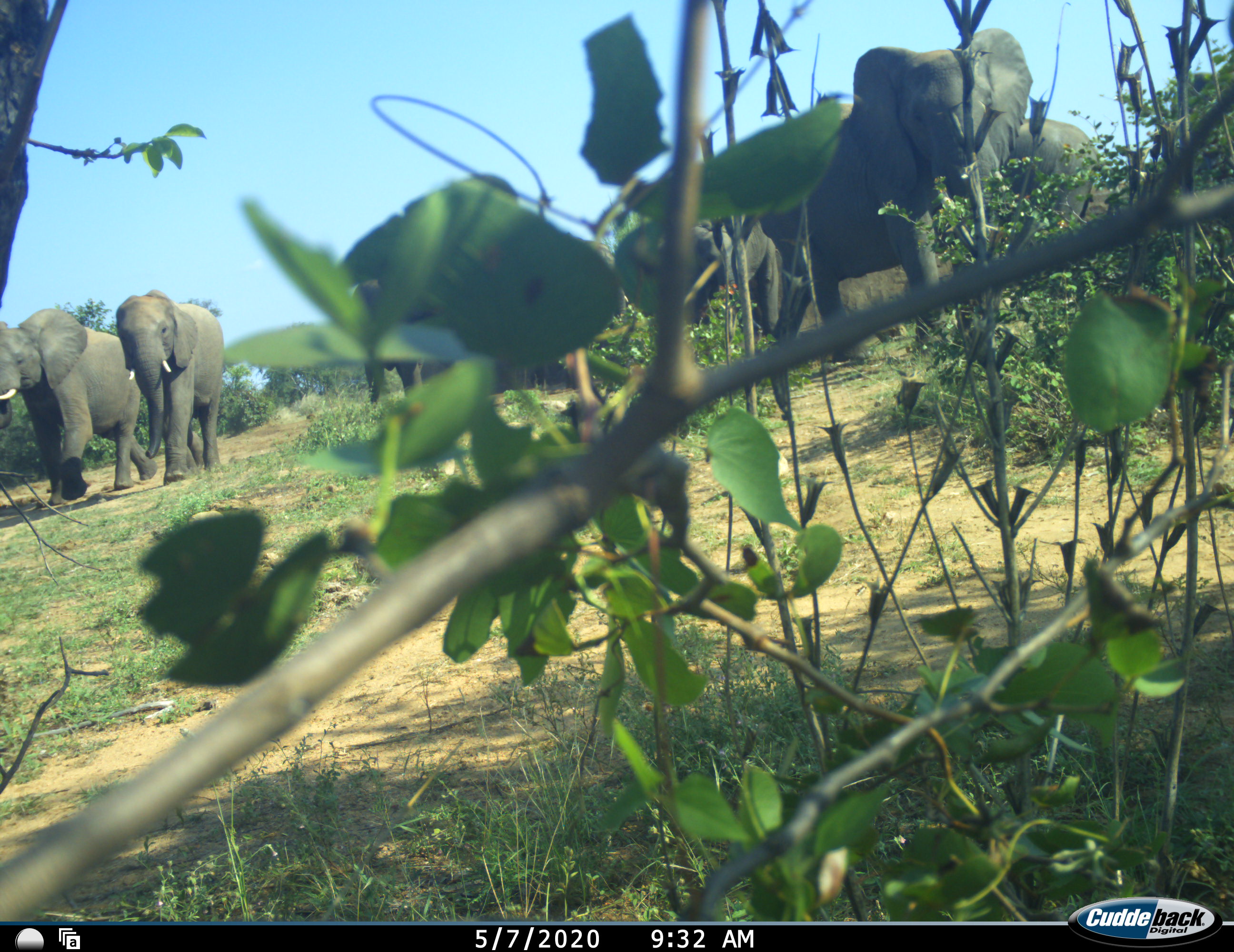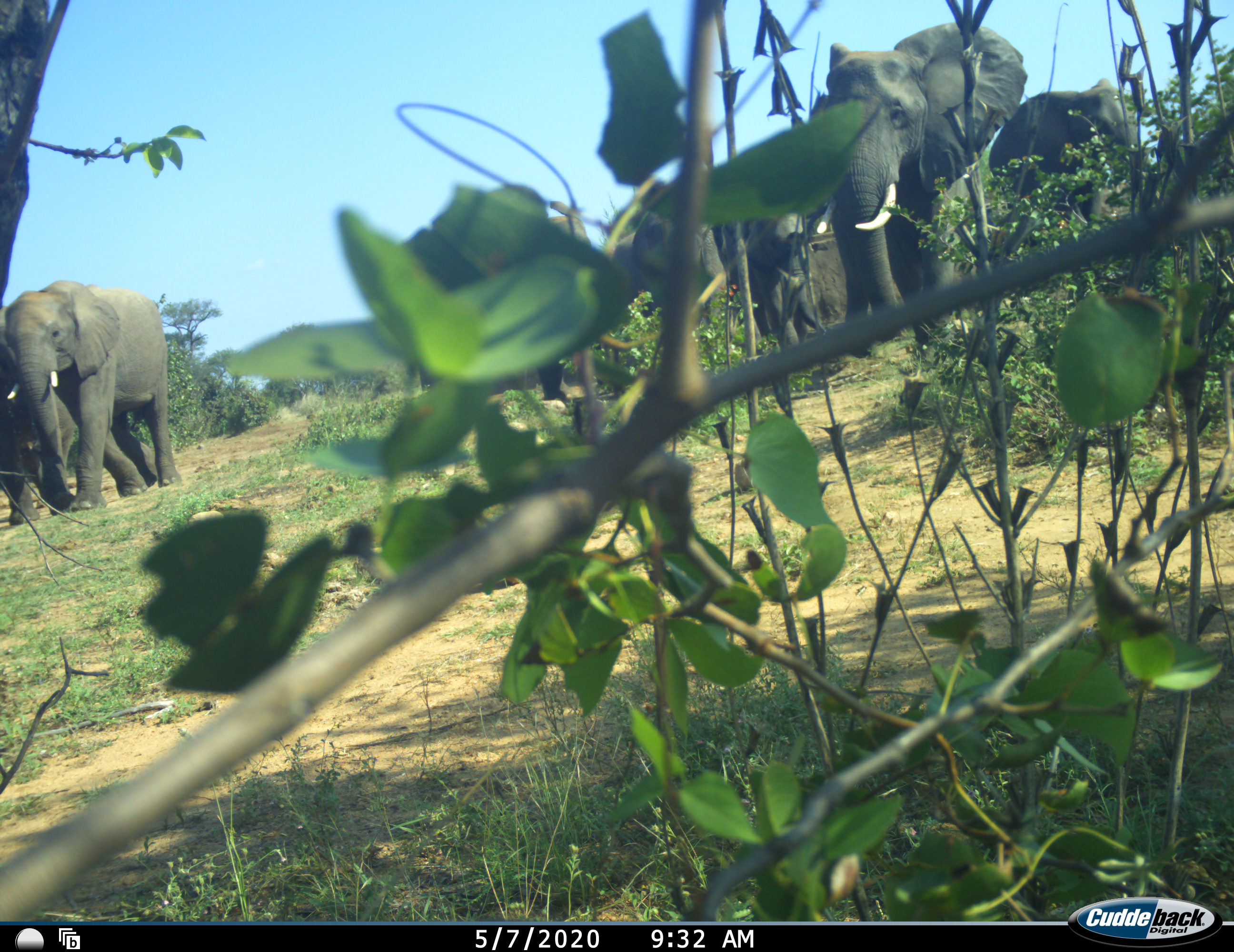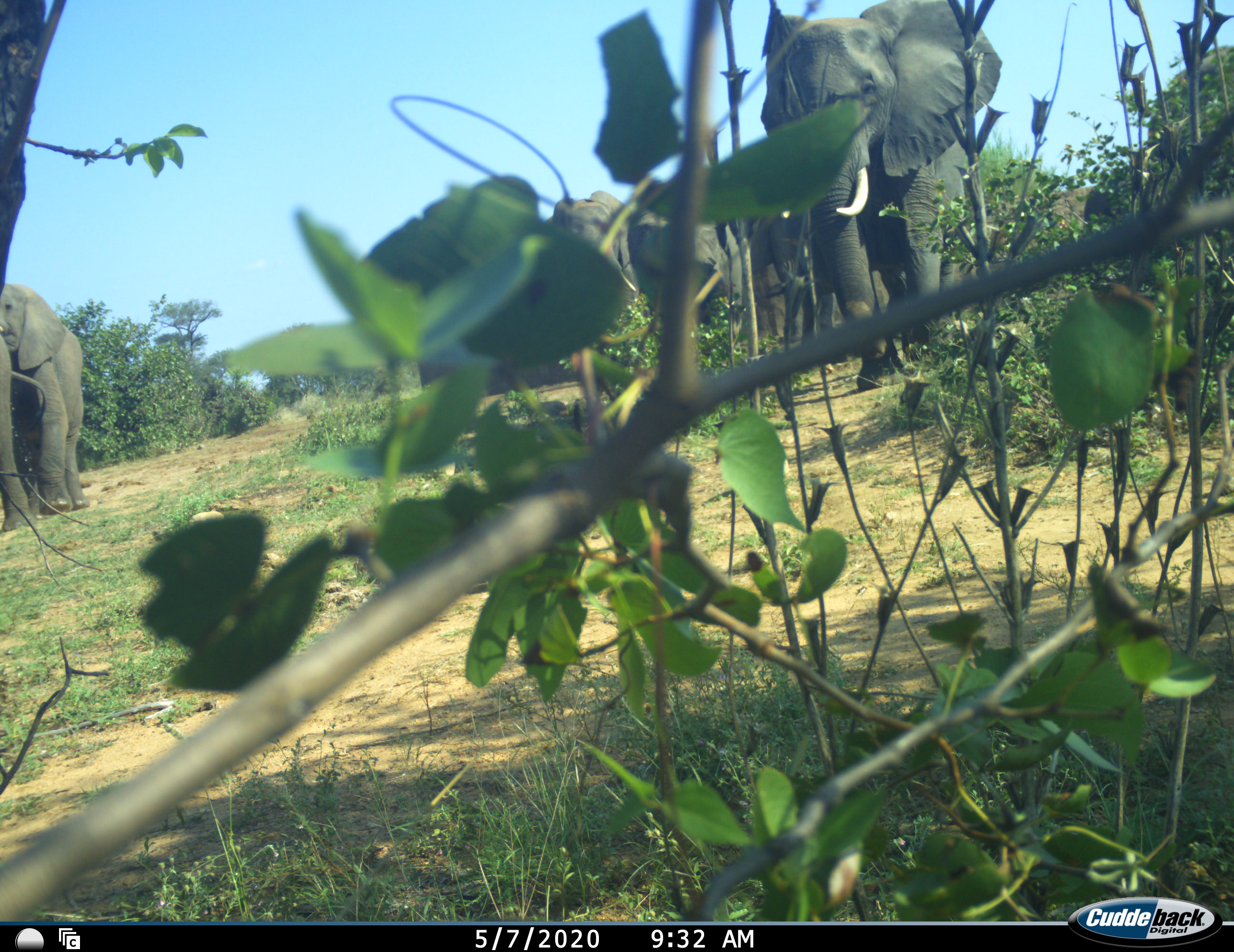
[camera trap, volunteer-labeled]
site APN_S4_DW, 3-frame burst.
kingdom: Animalia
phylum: Chordata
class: Mammalia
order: Proboscidea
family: Elephantidae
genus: Loxodonta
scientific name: Loxodonta africana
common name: african bush elephant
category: elephant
Elephant (african bush elephant) (Loxodonta africana), count 6. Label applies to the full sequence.